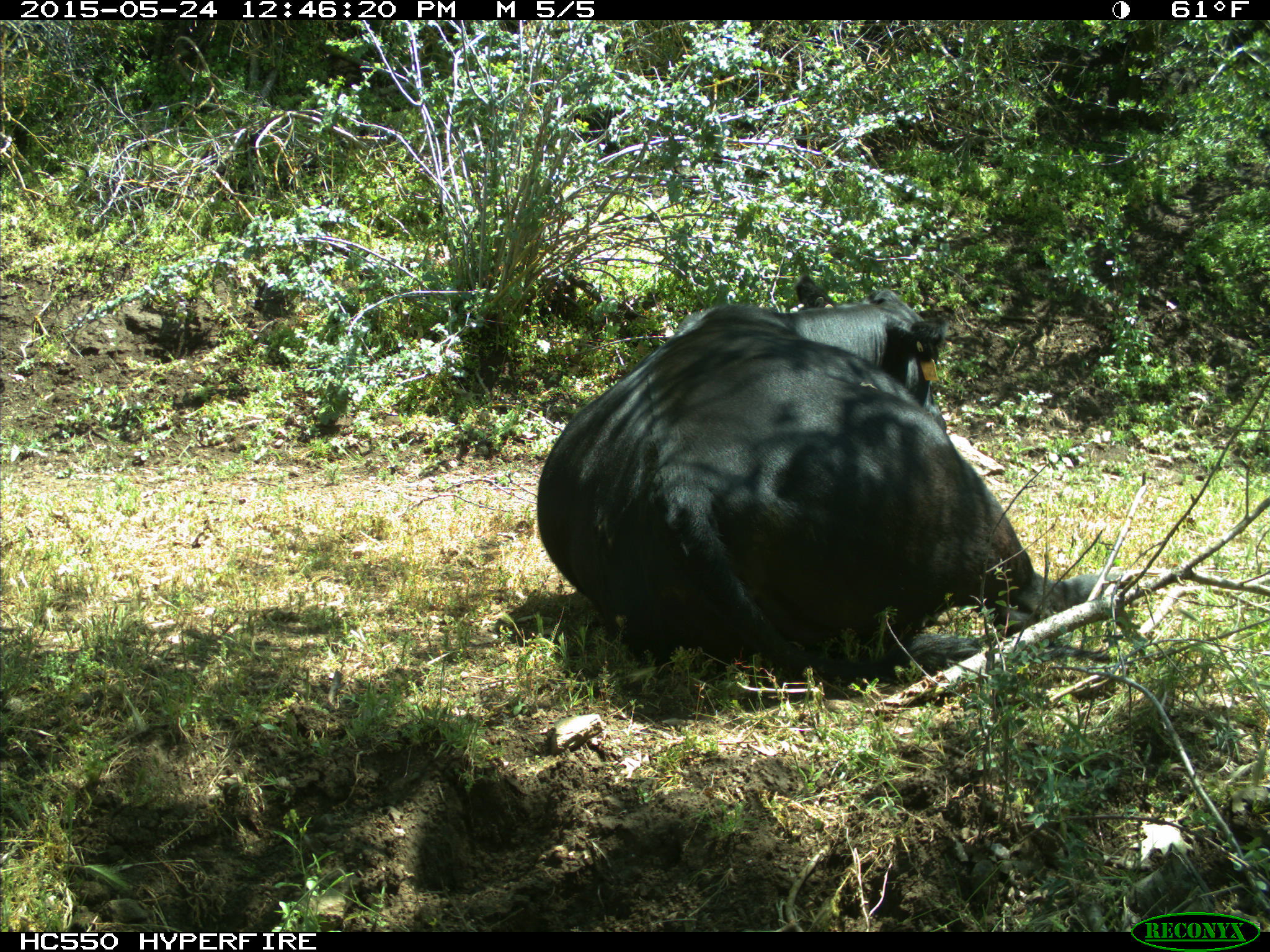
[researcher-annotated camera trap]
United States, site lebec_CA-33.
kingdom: Animalia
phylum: Chordata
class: Mammalia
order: Artiodactyla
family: Bovidae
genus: Bos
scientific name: Bos taurus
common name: domestic cow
Bos taurus (domestic cow).